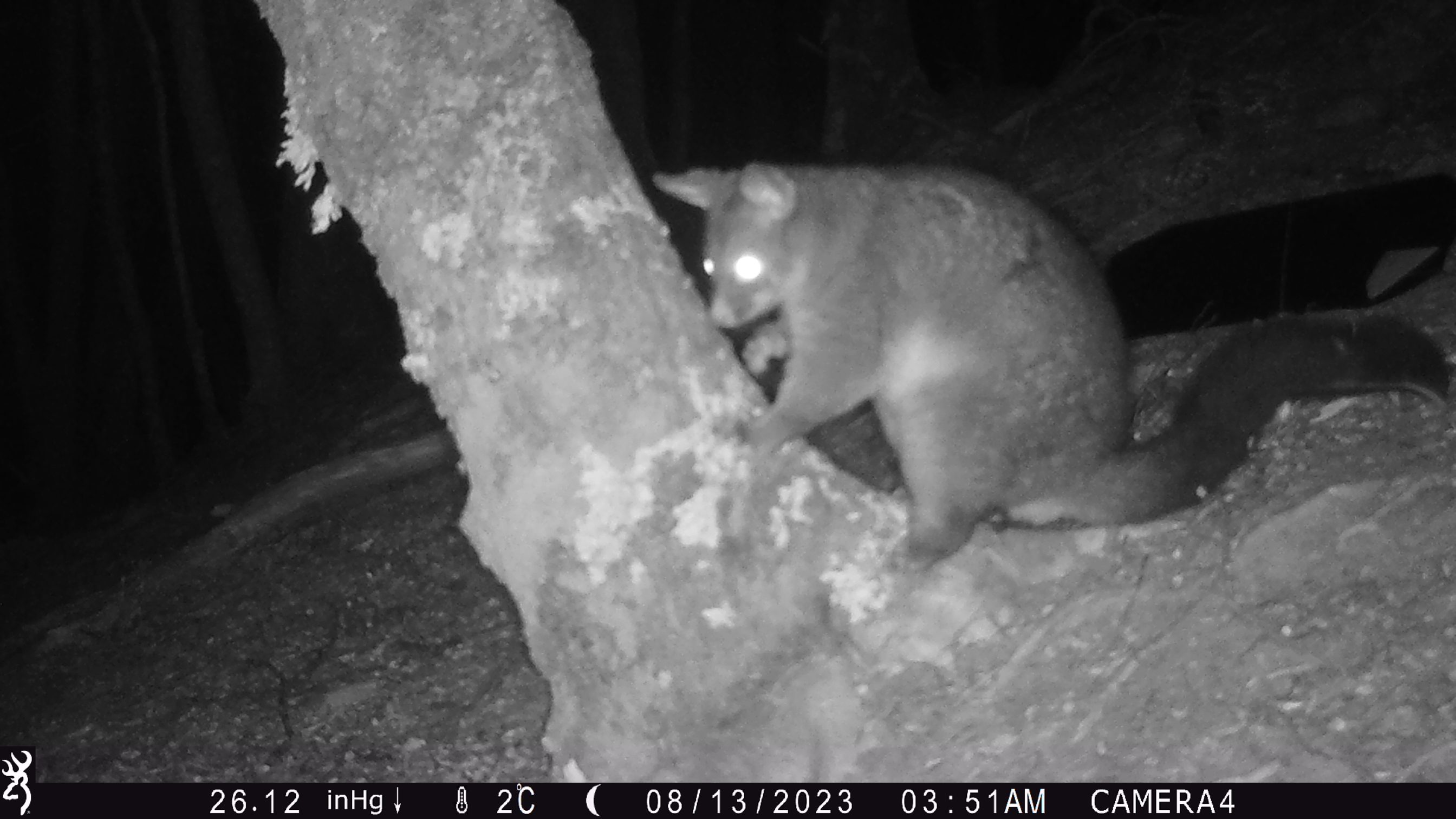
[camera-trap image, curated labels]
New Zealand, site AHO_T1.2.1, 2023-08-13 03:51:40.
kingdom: Animalia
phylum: Chordata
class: Mammalia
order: Carnivora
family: Mustelidae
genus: Mustela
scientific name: Mustela erminea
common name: stoat